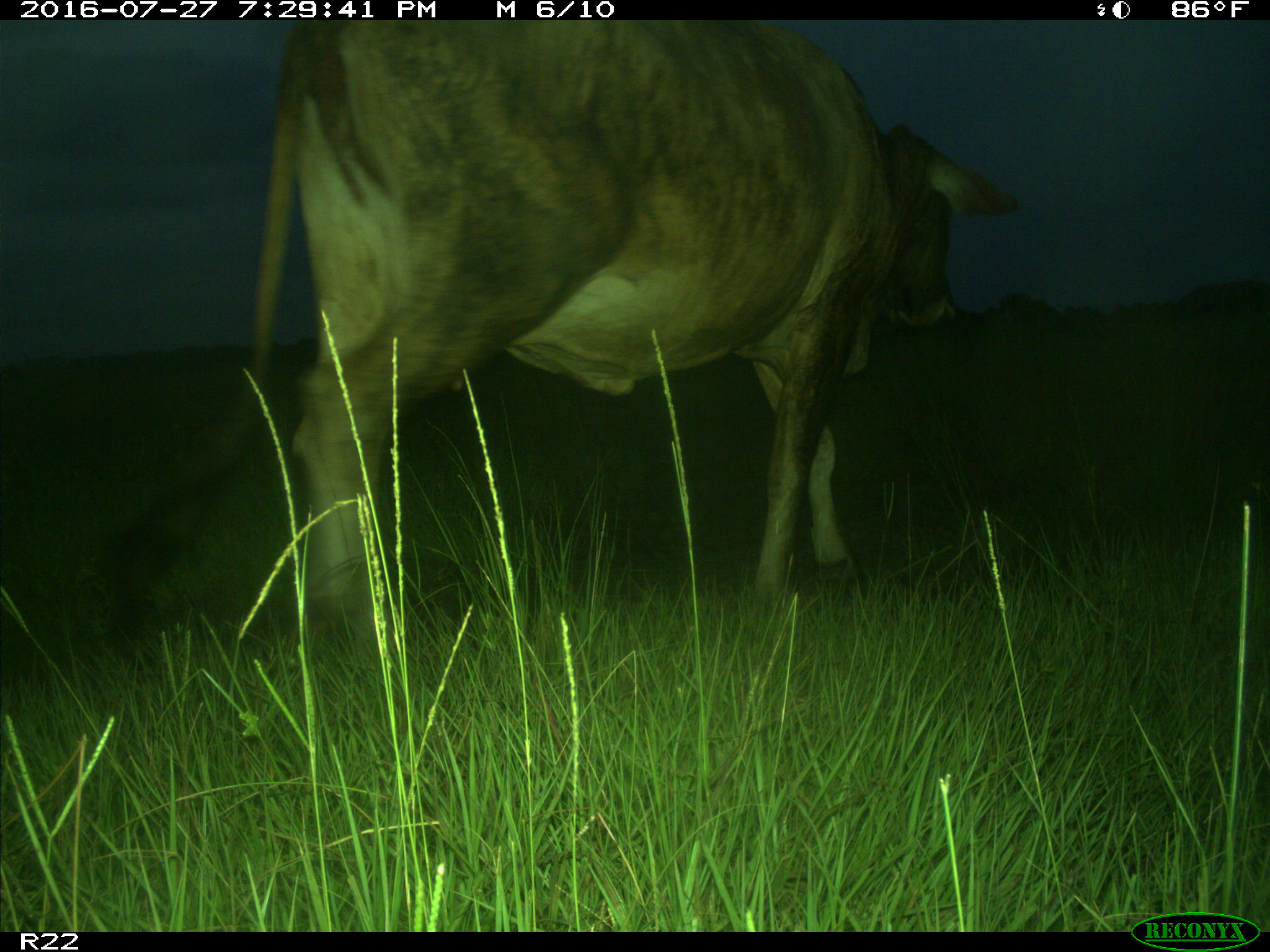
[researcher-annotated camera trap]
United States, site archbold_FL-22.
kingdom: Animalia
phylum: Chordata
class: Mammalia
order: Artiodactyla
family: Bovidae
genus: Bos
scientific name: Bos taurus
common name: domestic cow